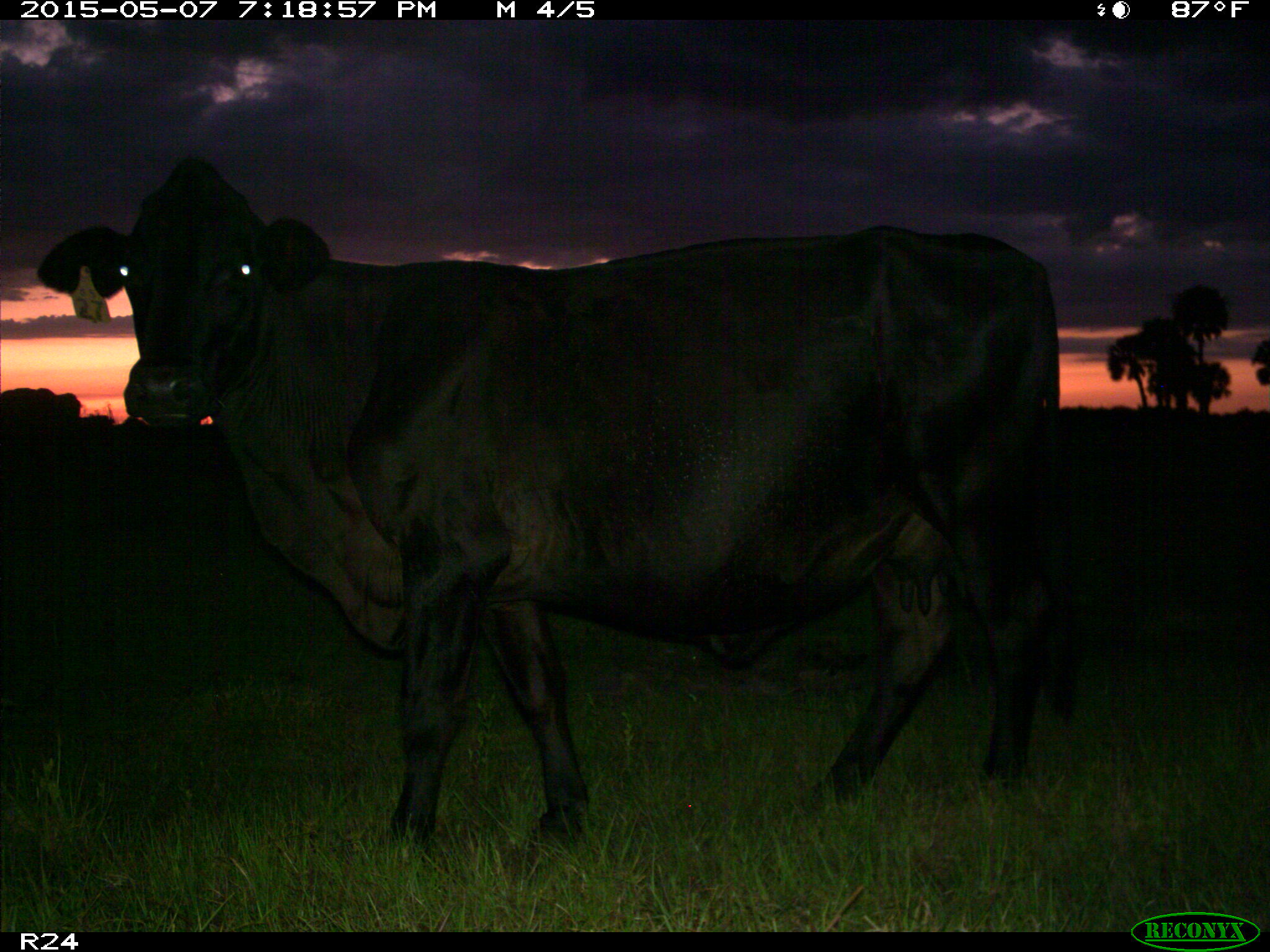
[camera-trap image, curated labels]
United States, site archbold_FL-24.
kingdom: Animalia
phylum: Chordata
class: Mammalia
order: Artiodactyla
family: Bovidae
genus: Bos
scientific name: Bos taurus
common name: domestic cow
Bos taurus (domestic cow).